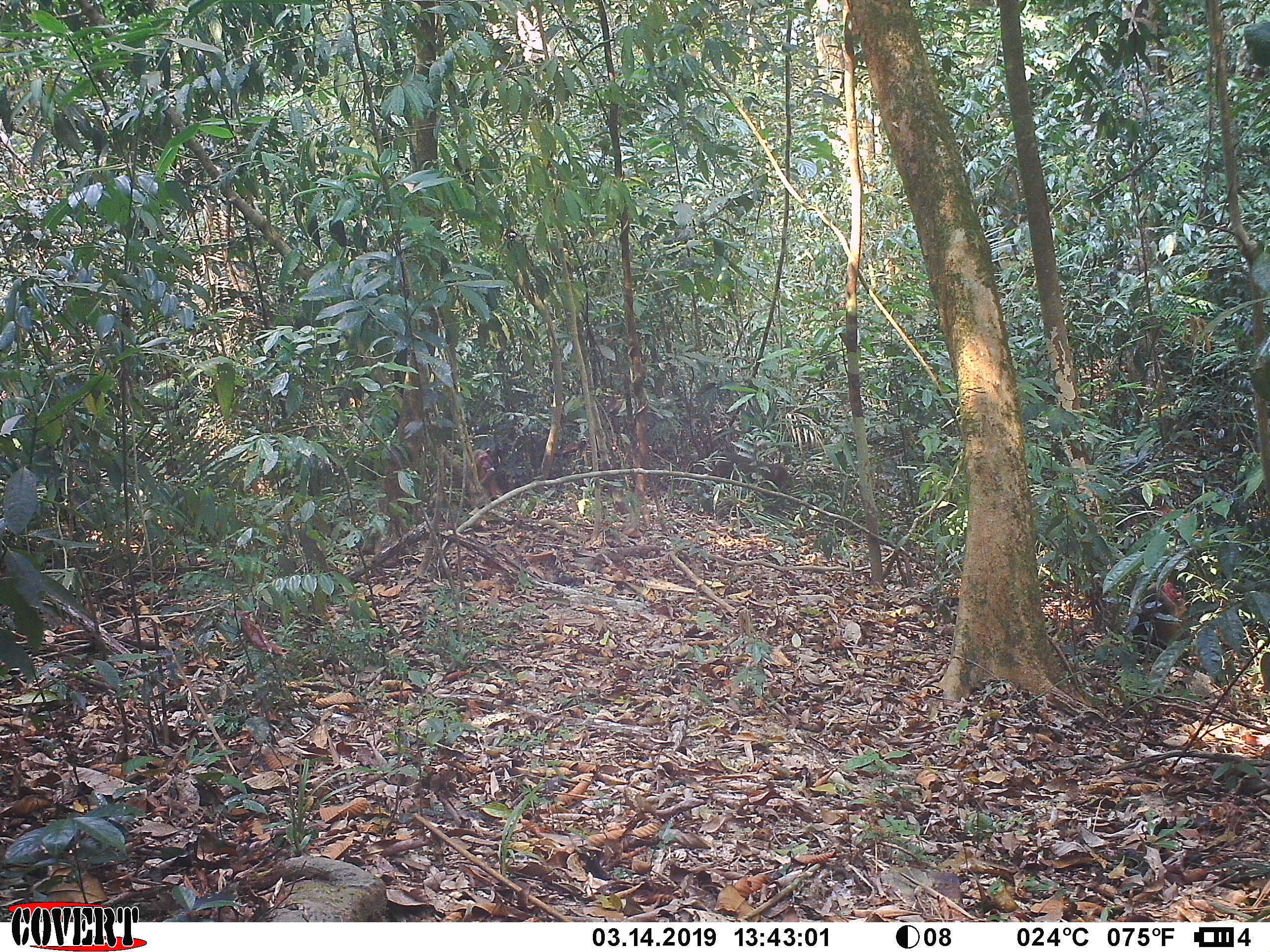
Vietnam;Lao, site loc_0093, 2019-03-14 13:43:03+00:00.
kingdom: Animalia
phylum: Chordata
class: Mammalia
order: Primates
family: Cercopithecidae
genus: Macaca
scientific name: Macaca arctoides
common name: stump-tailed macaque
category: stump tailed macaque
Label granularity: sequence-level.